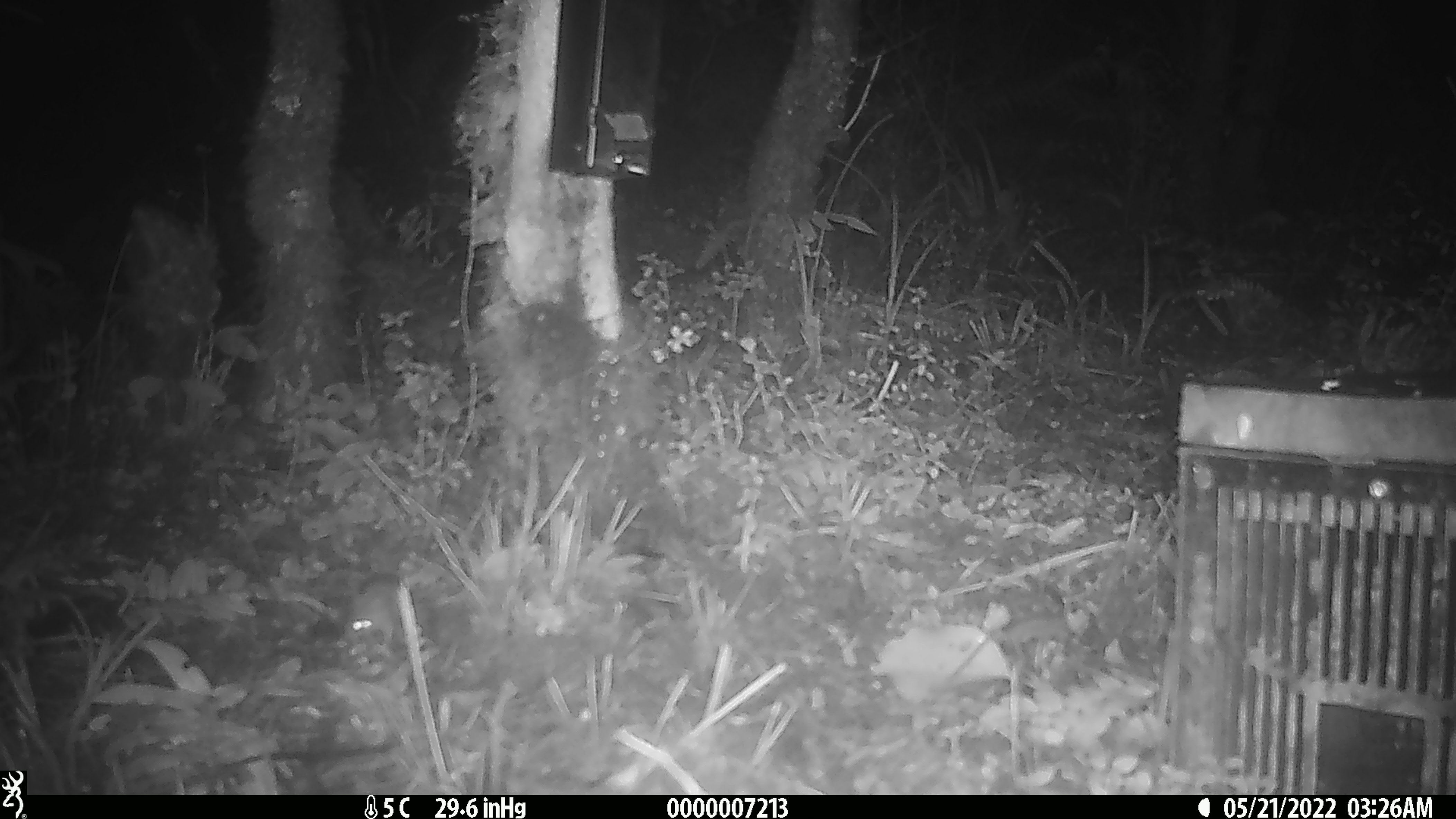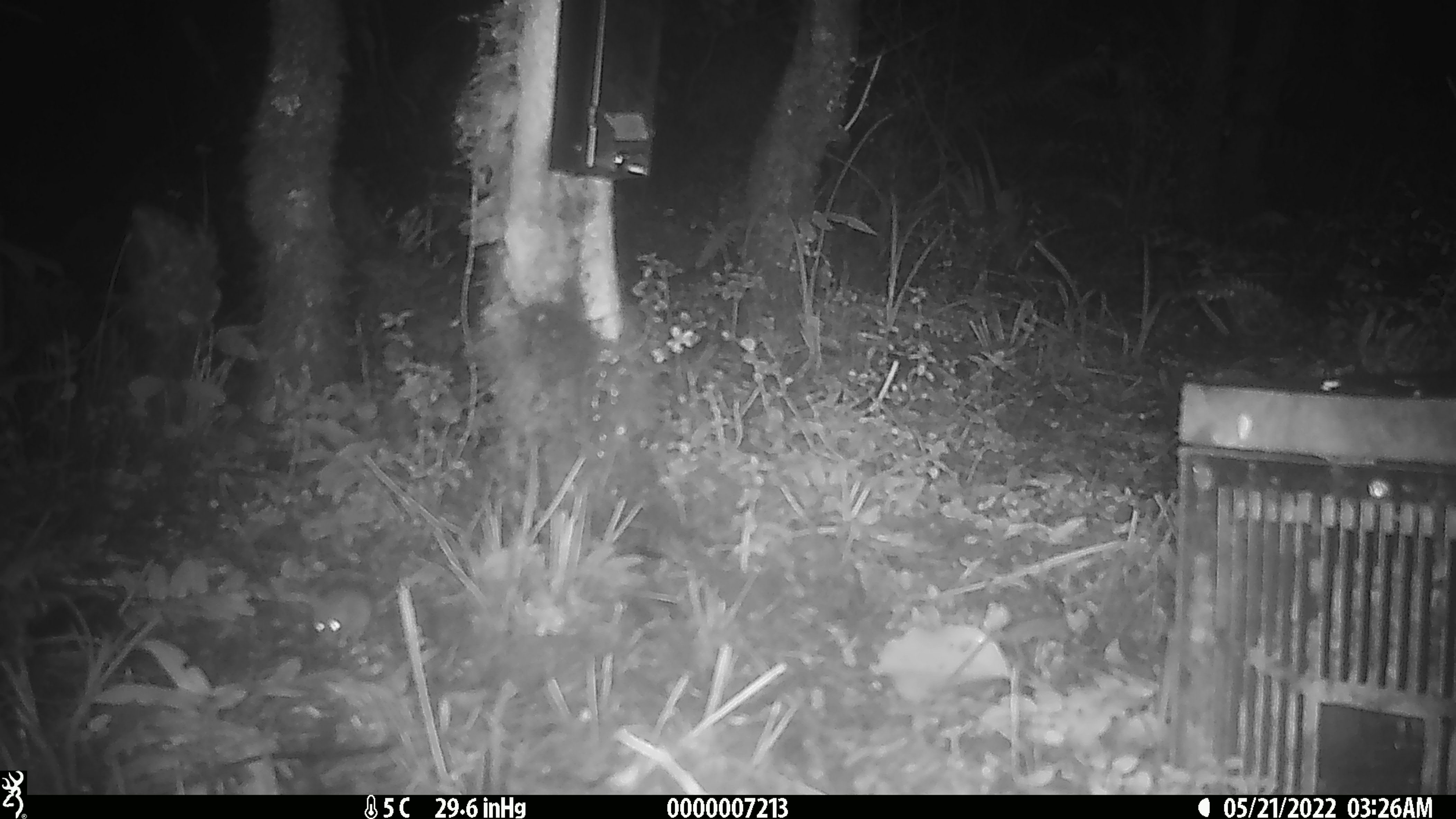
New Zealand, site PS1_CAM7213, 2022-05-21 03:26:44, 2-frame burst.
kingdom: Animalia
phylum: Chordata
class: Mammalia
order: Rodentia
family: Muridae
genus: Mus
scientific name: Mus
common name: mouse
Mouse (Mus).